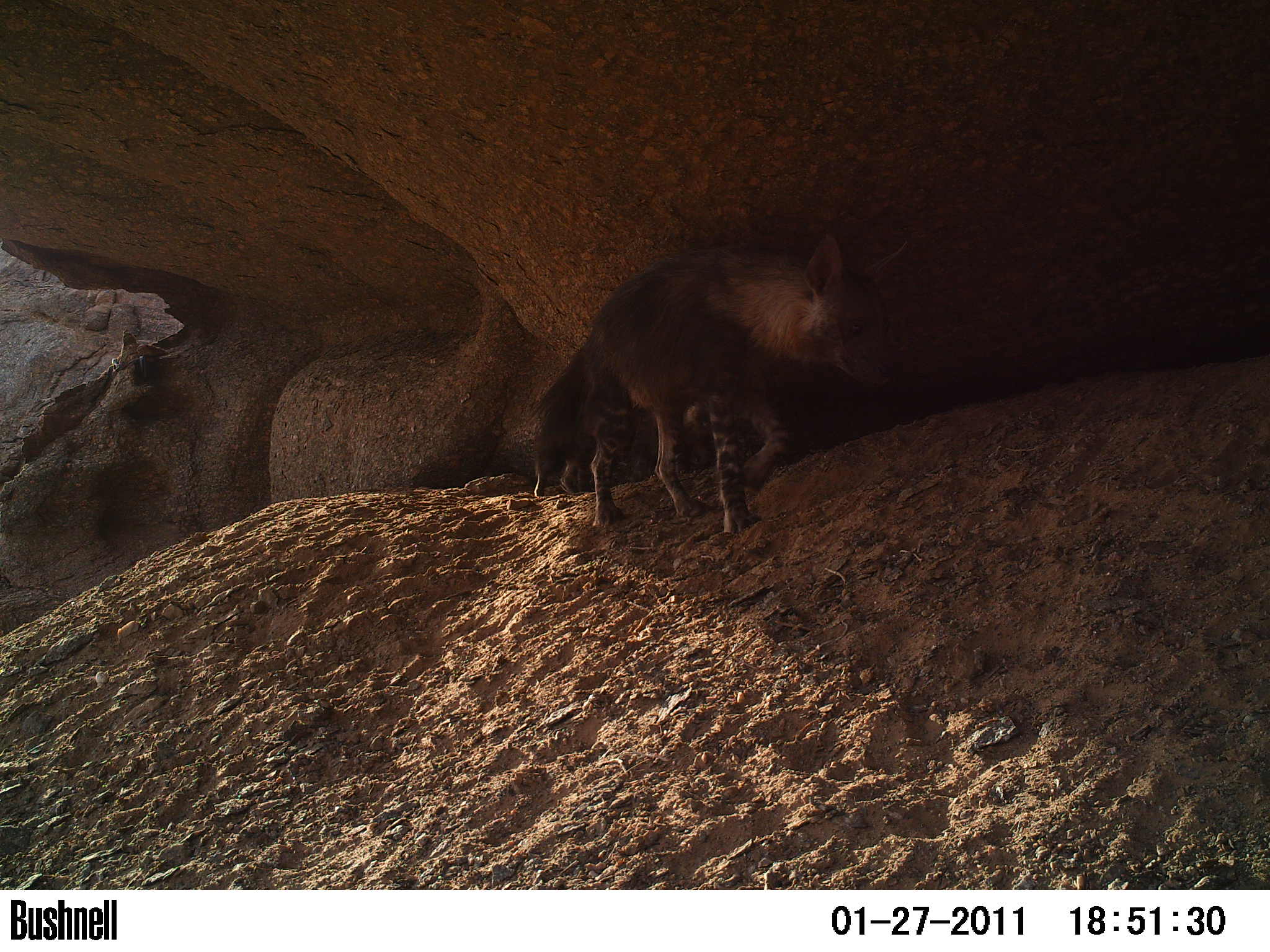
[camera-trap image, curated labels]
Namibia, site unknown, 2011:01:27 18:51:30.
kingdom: Animalia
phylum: Chordata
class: Mammalia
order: Carnivora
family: Hyaenidae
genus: Parahyaena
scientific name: Parahyaena brunnea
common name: brown hyena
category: hyaena brunnea